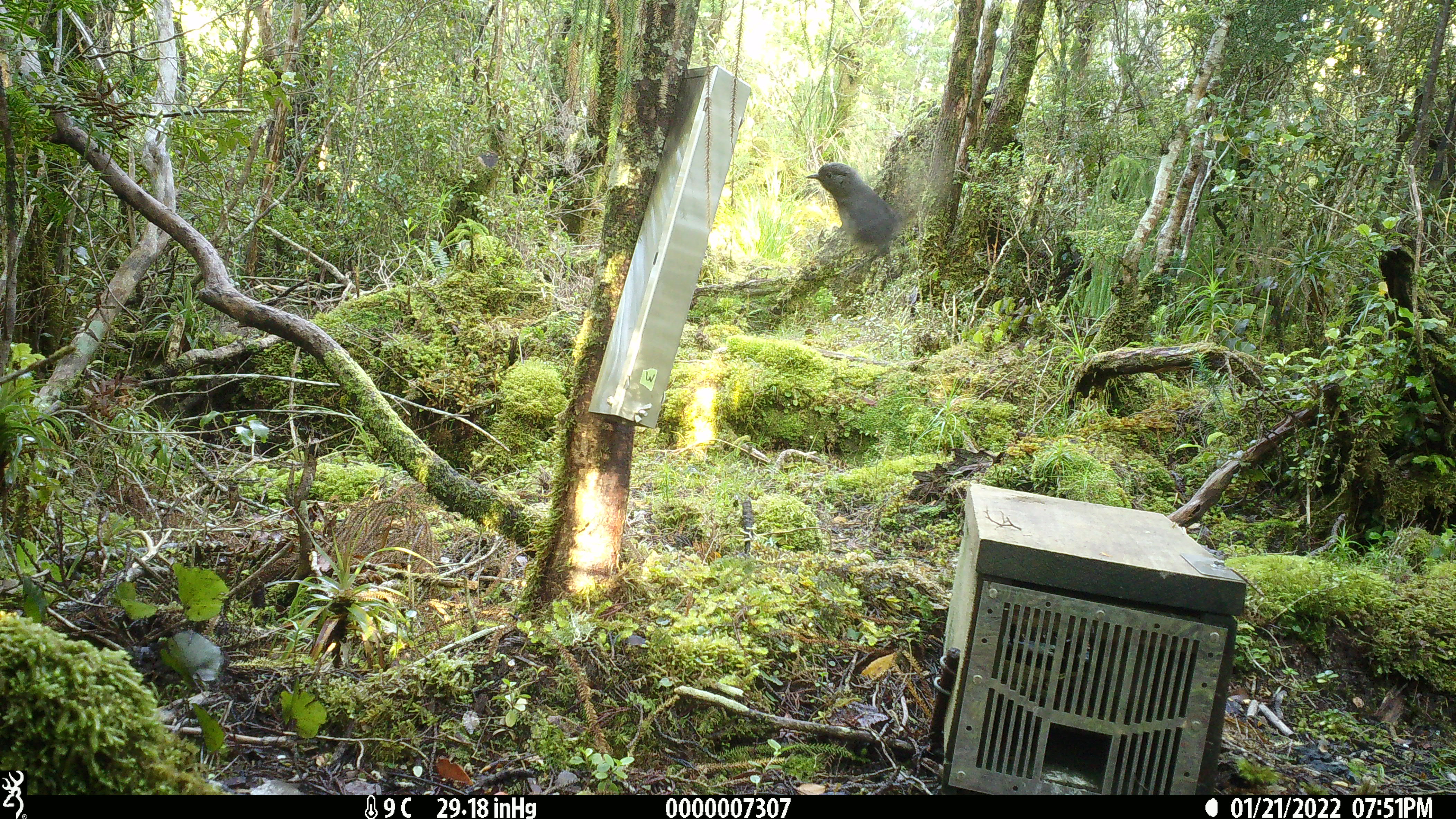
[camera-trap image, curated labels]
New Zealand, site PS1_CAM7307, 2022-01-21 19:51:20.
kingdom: Animalia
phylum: Chordata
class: Aves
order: Passeriformes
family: Petroicidae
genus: Petroica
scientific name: Petroica australis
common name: new zealand robin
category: robin